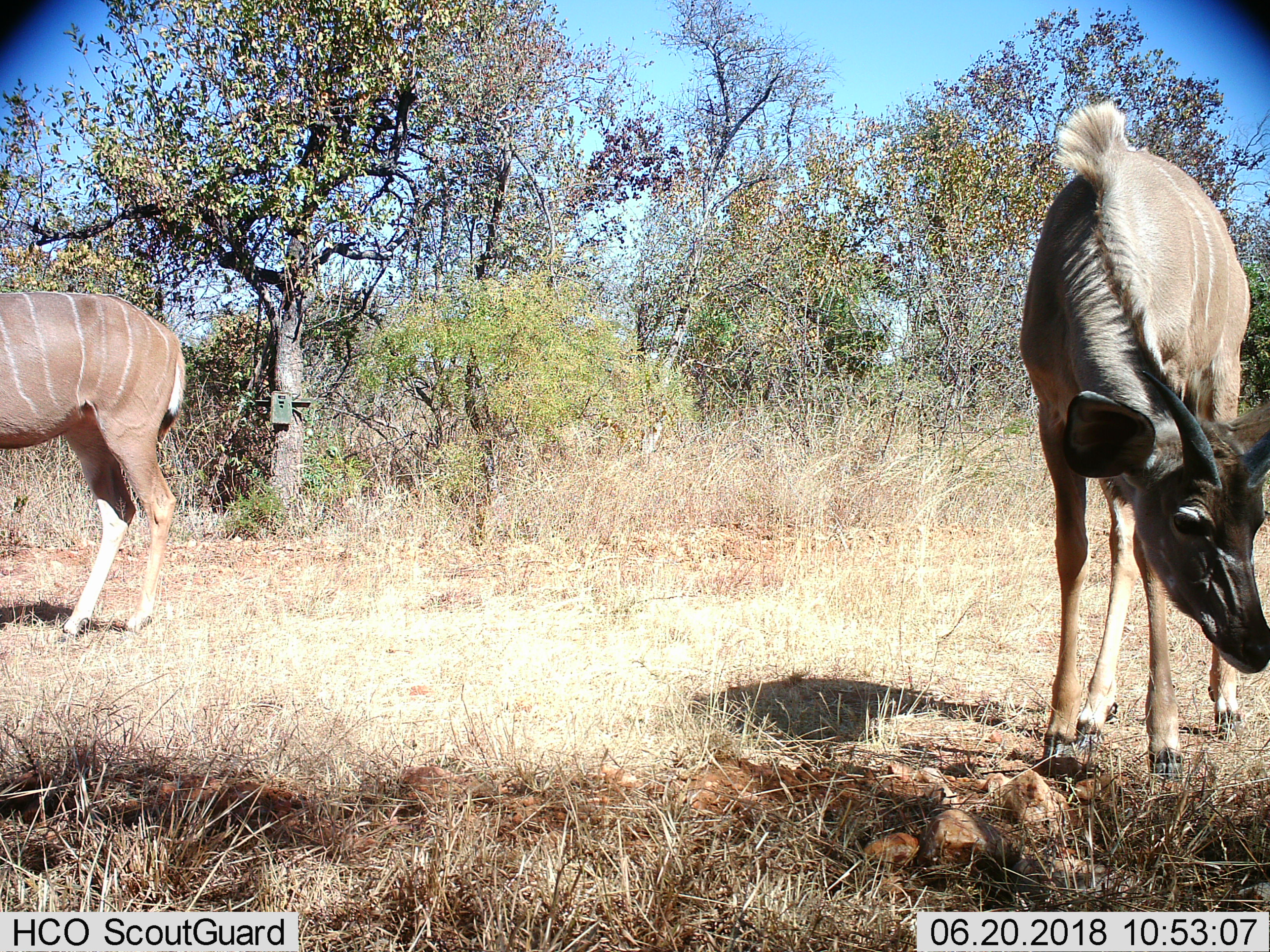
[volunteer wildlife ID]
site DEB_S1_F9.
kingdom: Animalia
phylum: Chordata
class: Mammalia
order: Artiodactyla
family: Bovidae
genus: Tragelaphus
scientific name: Tragelaphus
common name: kudu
Kudu (Tragelaphus), count 2. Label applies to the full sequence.